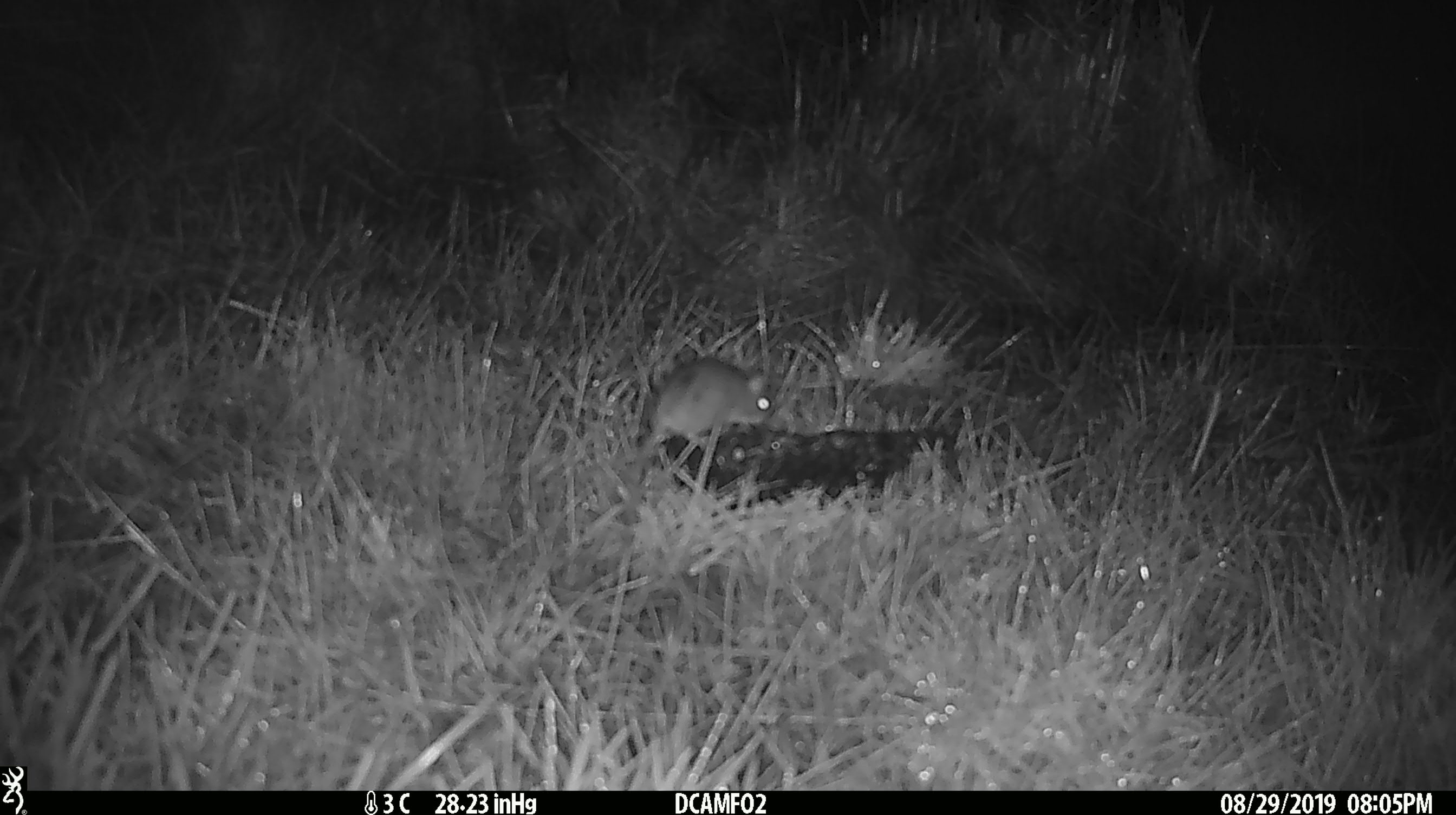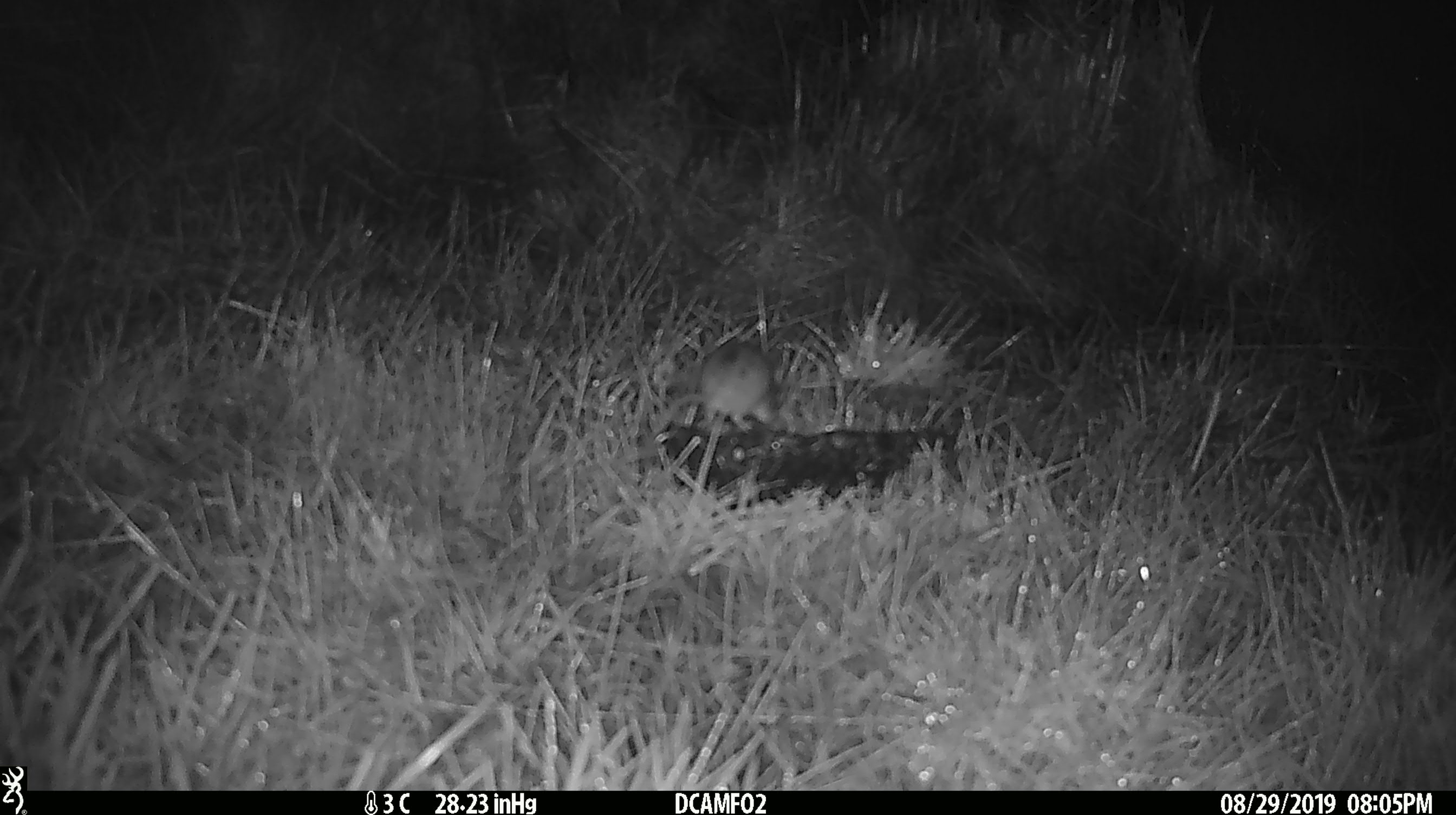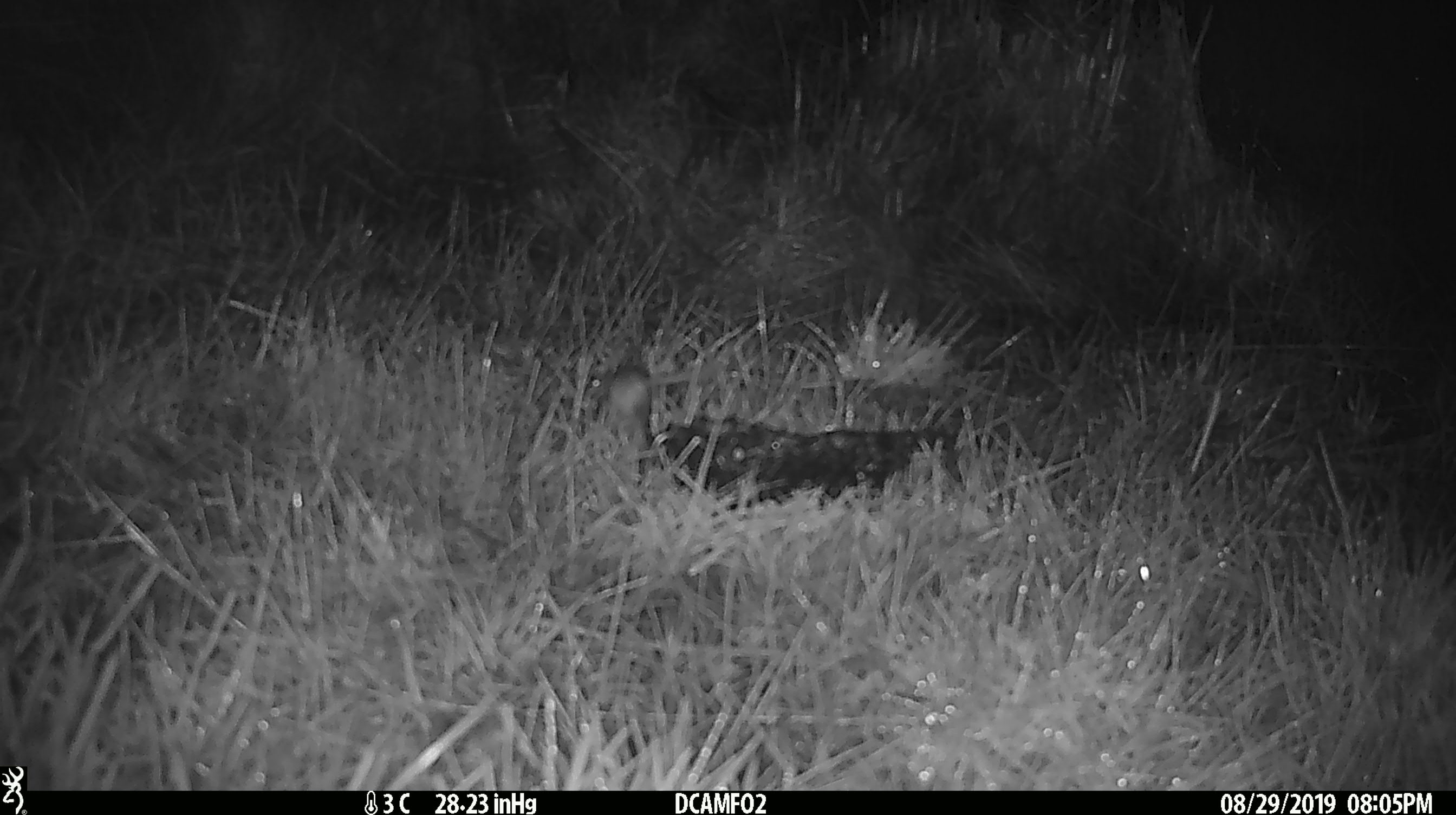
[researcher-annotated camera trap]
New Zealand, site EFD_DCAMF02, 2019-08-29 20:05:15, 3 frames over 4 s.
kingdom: Animalia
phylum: Chordata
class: Mammalia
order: Rodentia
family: Muridae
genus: Mus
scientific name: Mus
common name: mouse